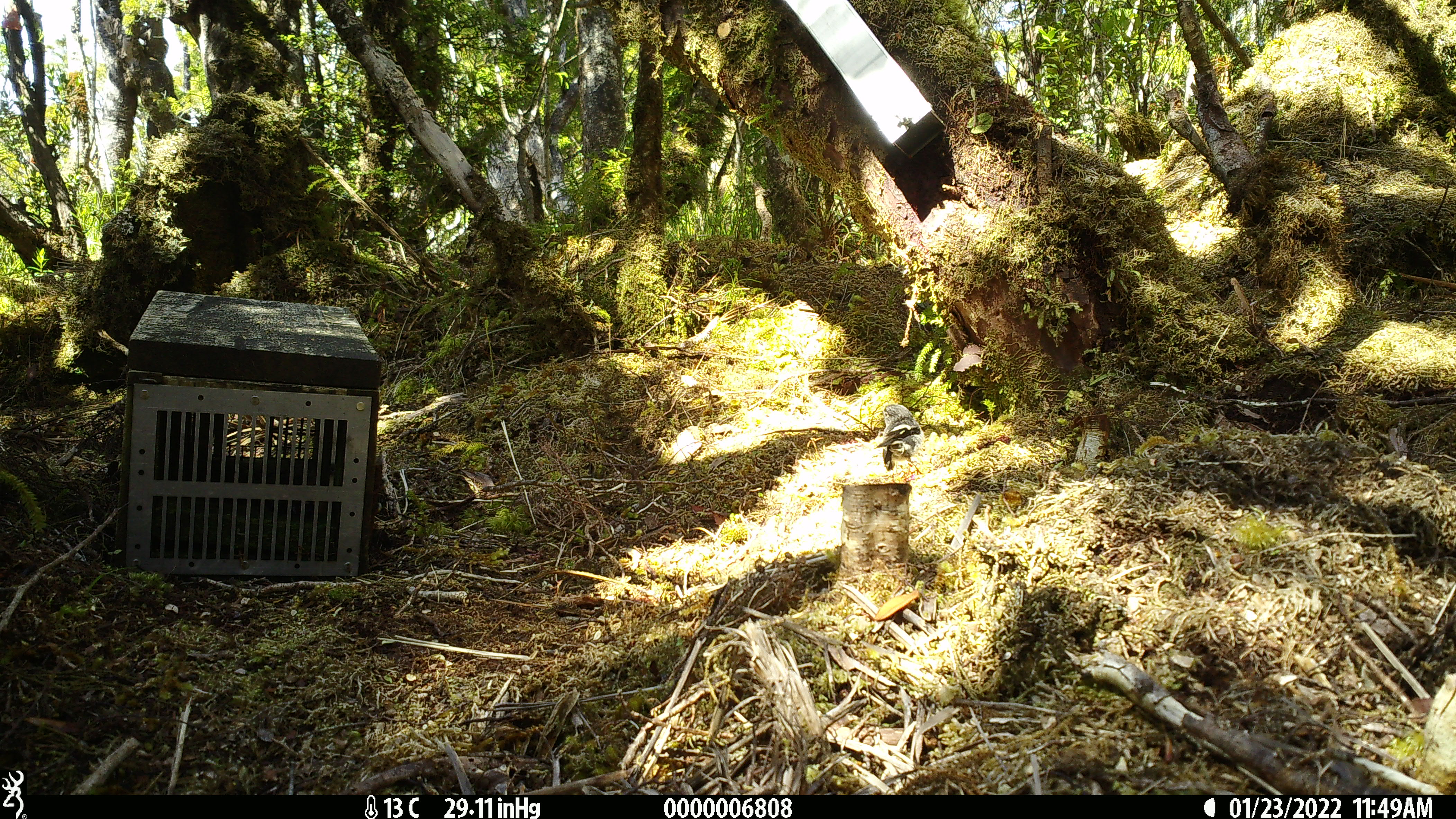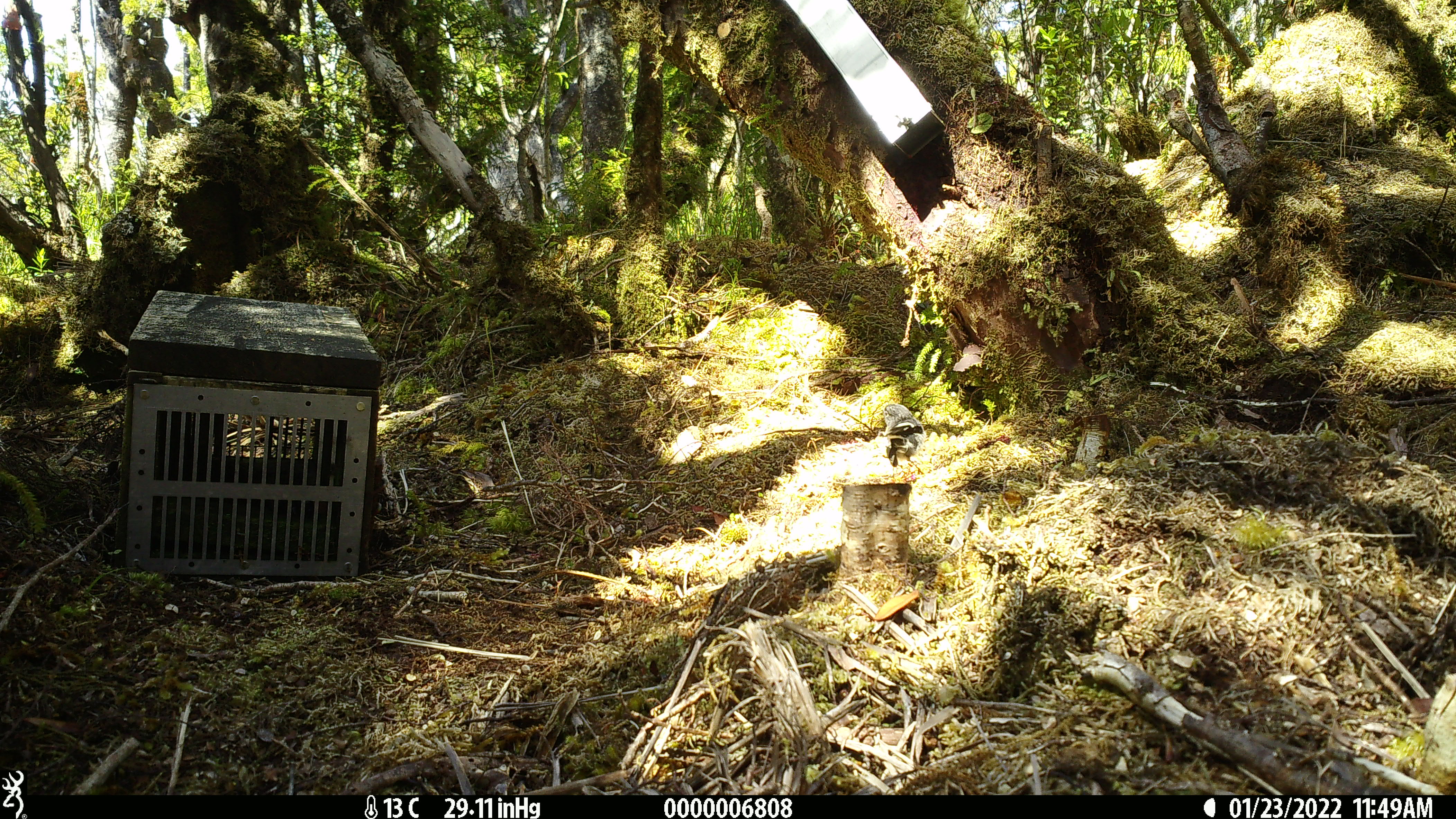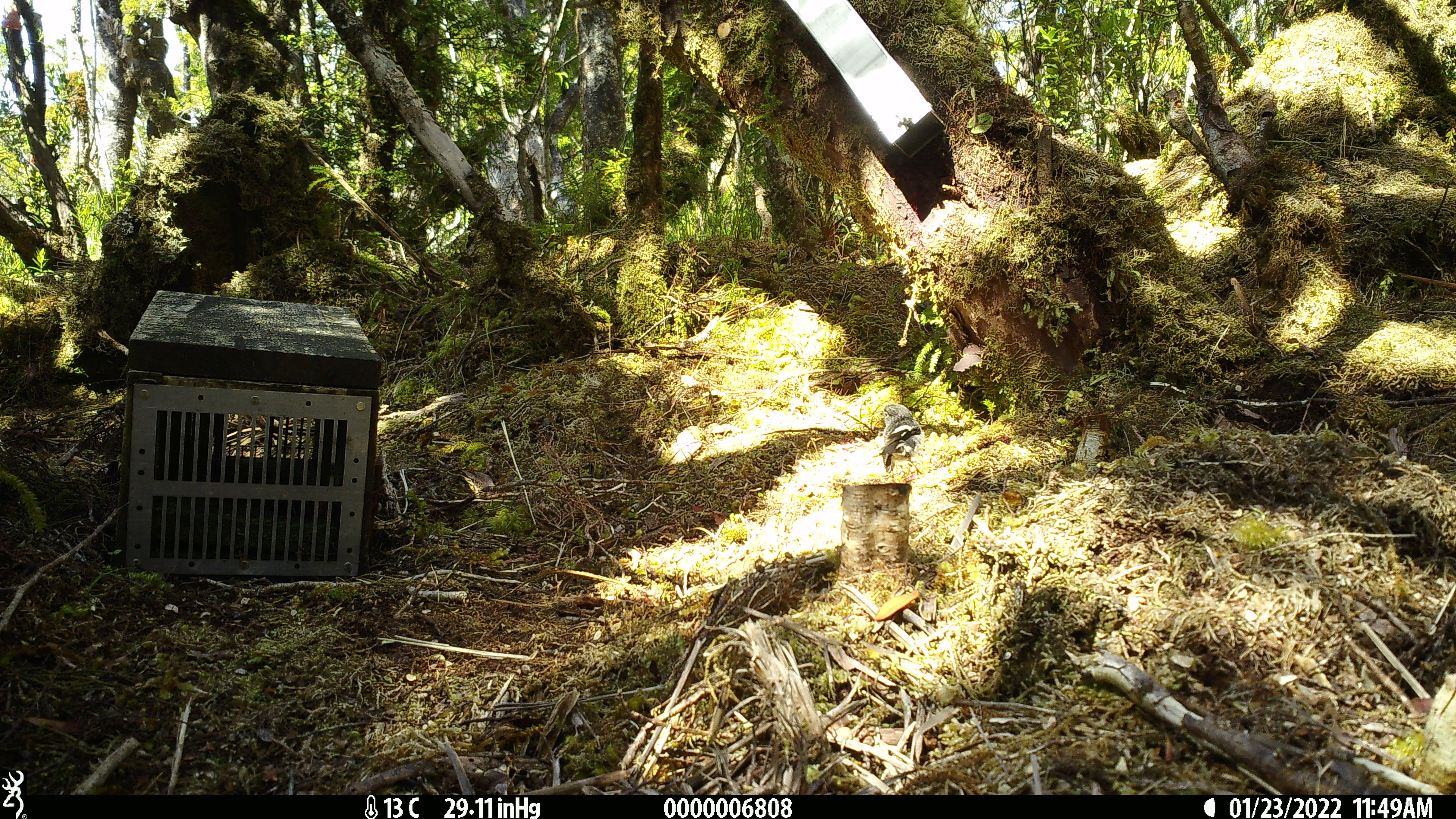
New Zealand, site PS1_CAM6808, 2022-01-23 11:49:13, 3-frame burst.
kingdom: Animalia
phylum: Chordata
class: Aves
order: Passeriformes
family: Petroicidae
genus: Petroica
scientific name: Petroica macrocephala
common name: tomtit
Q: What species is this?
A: Tomtit (Petroica macrocephala).